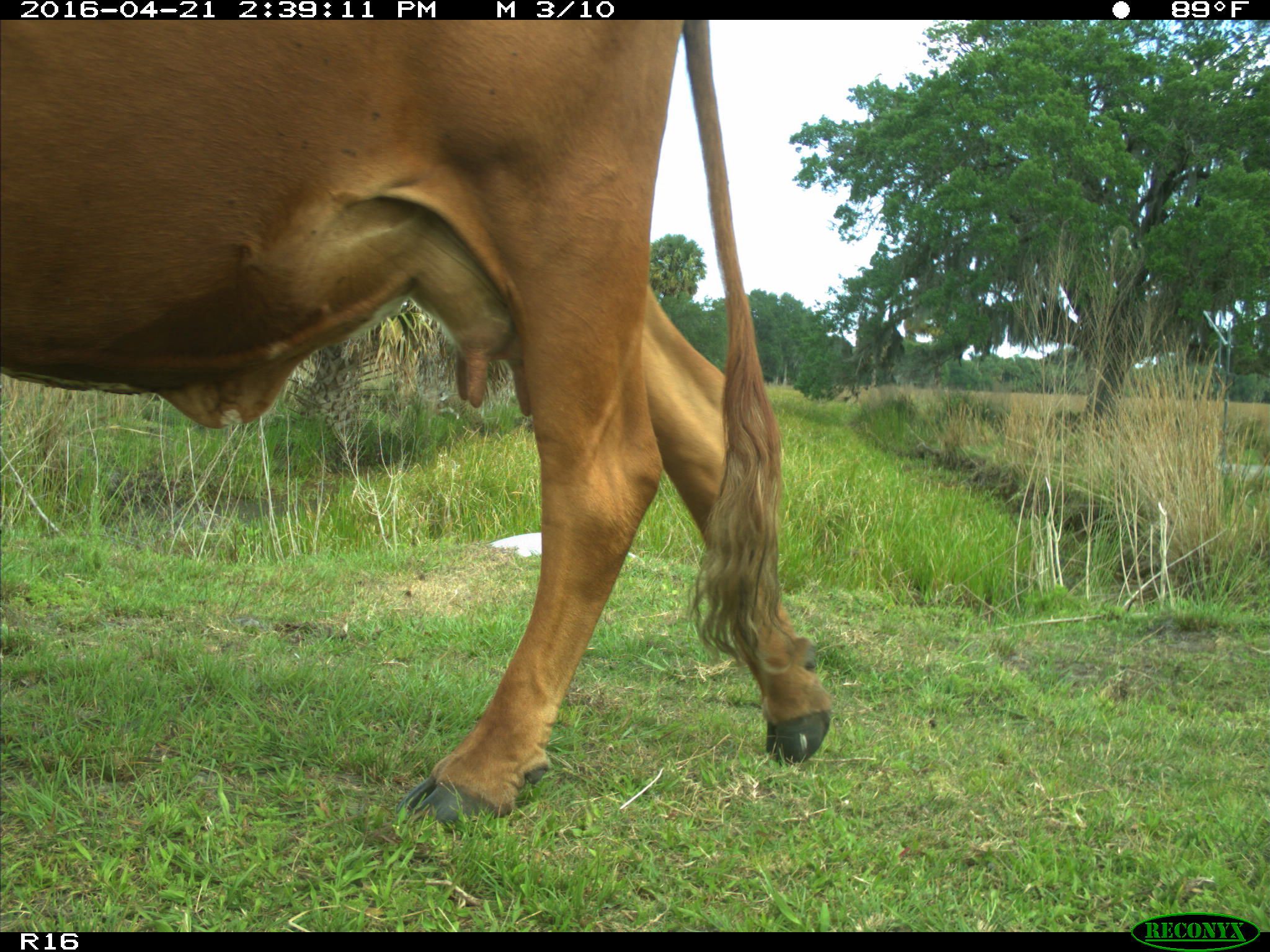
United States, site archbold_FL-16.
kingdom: Animalia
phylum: Chordata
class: Mammalia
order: Artiodactyla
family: Bovidae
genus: Bos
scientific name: Bos taurus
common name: domestic cow